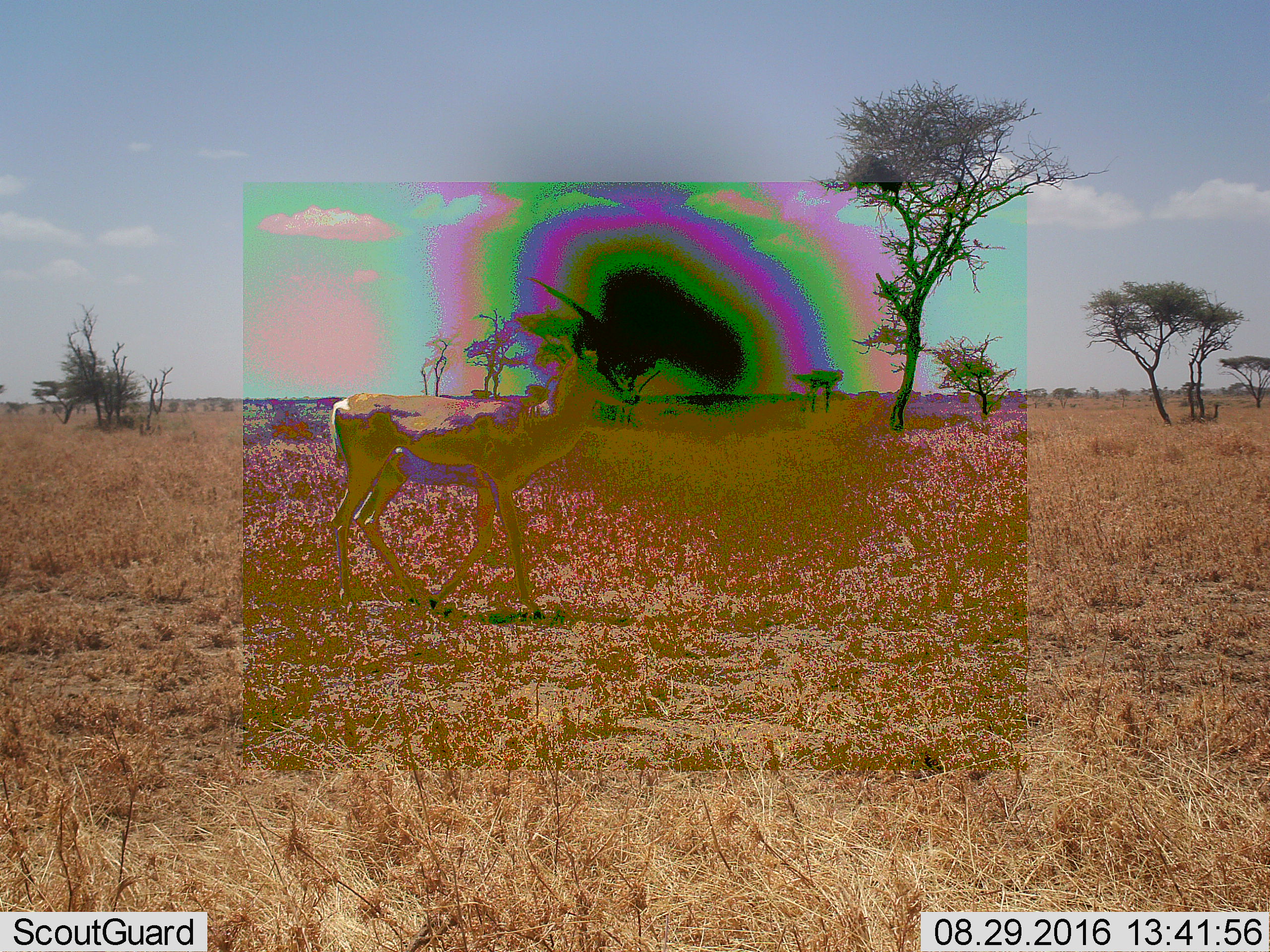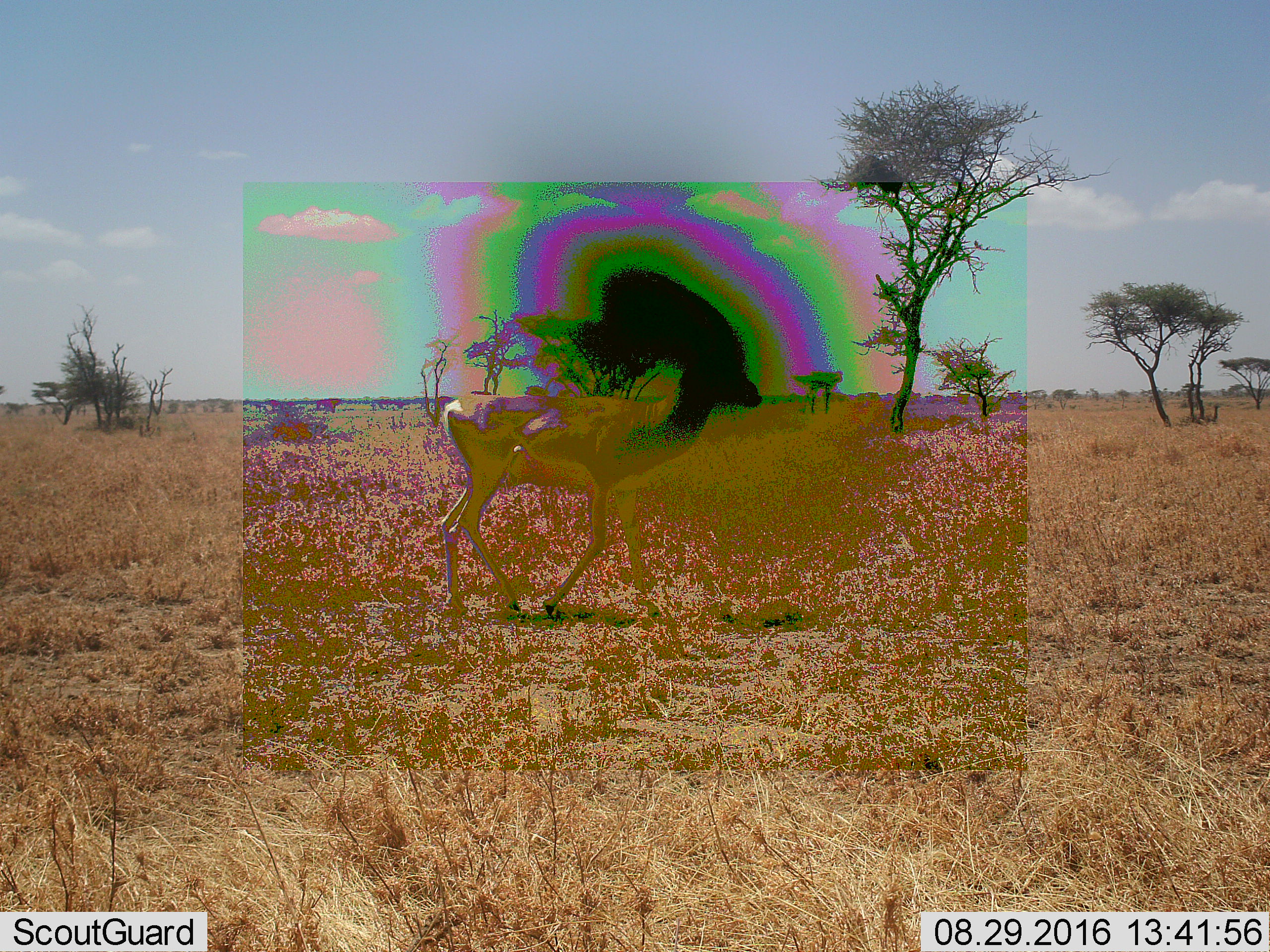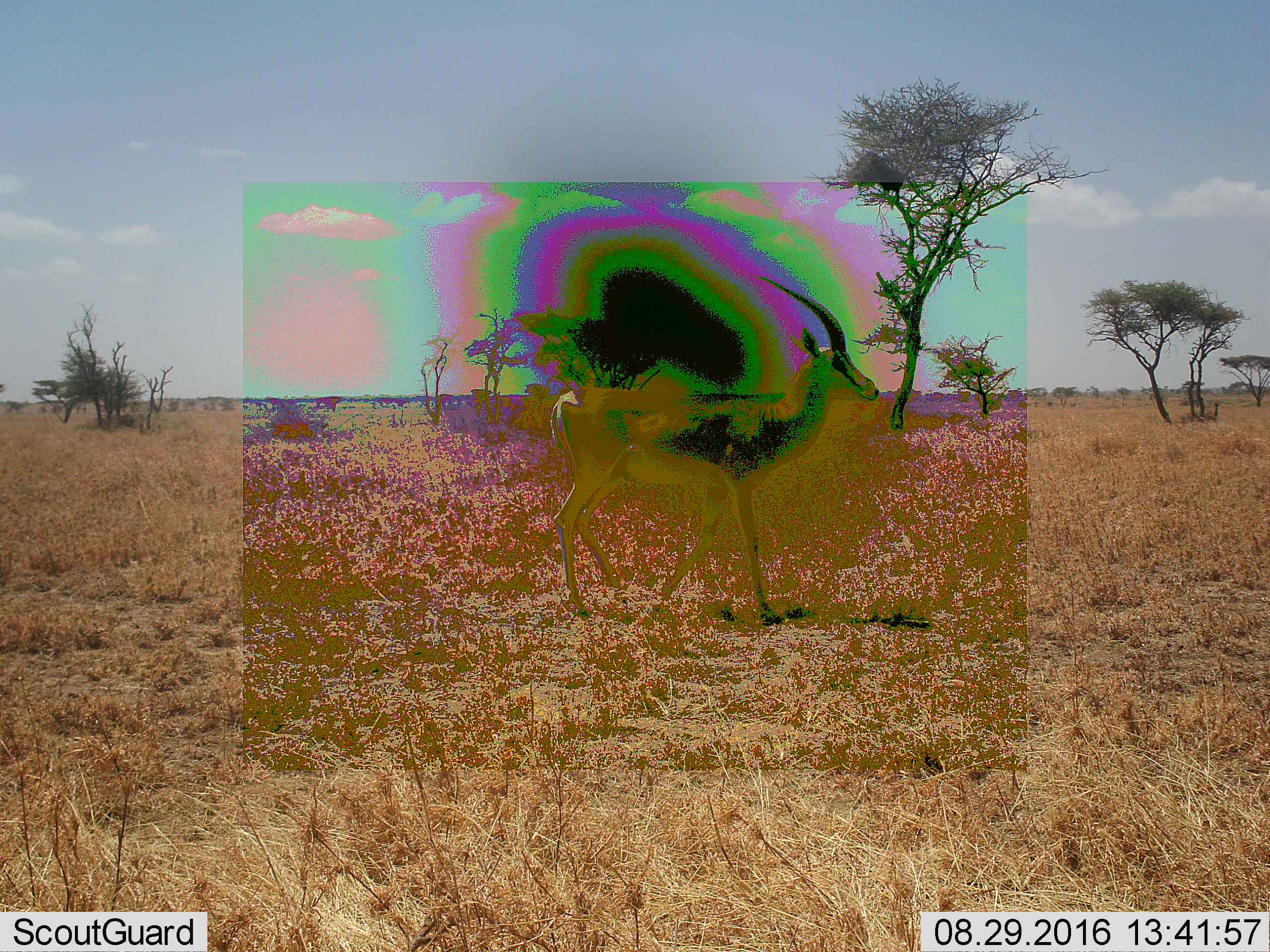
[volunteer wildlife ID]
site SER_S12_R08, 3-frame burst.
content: unidentified animal